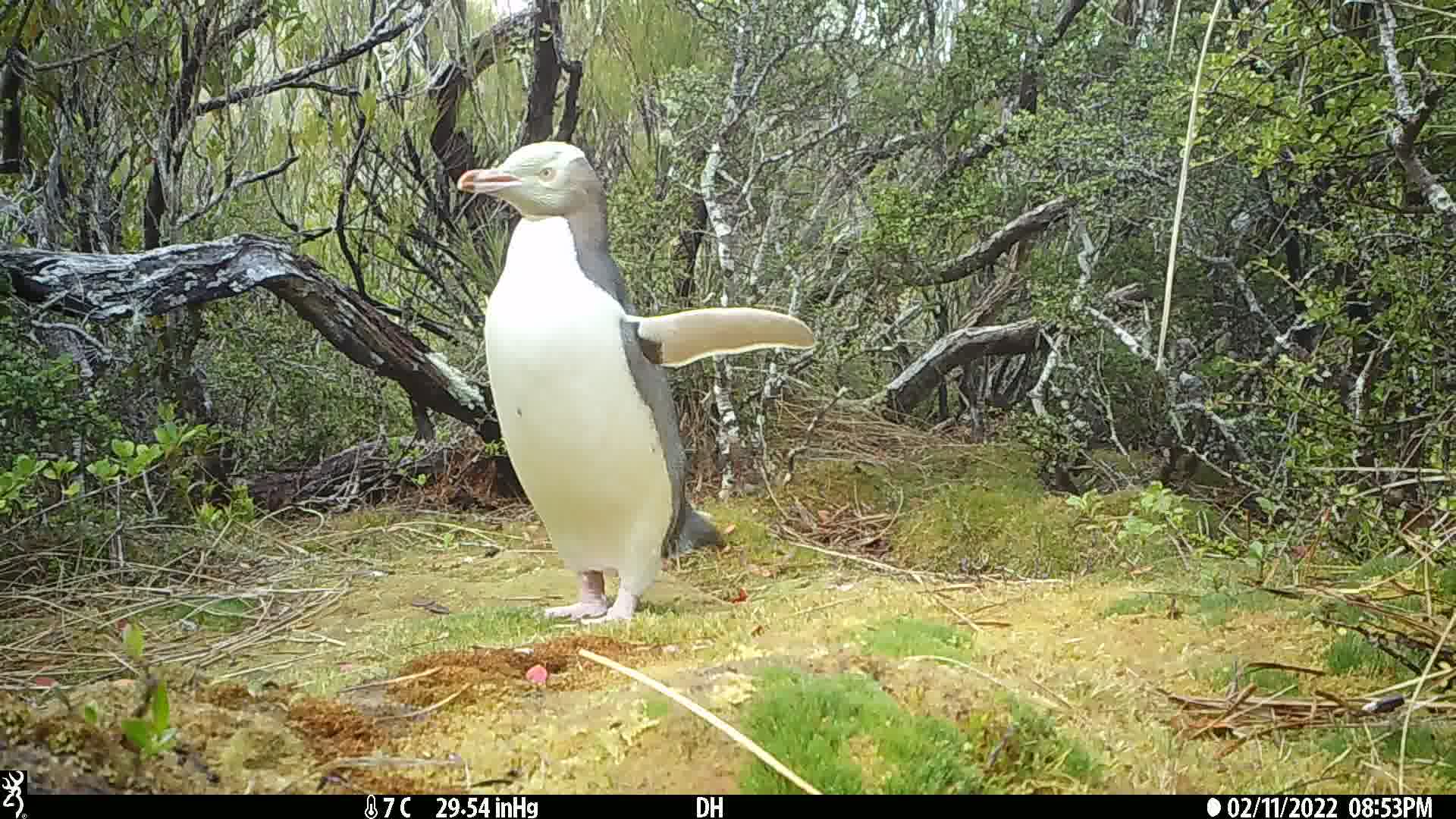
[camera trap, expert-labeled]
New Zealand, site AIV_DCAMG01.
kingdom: Animalia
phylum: Chordata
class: Aves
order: Sphenisciformes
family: Spheniscidae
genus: Megadyptes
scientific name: Megadyptes antipodes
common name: yellow-eyed penguin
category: yellow eyed penguin